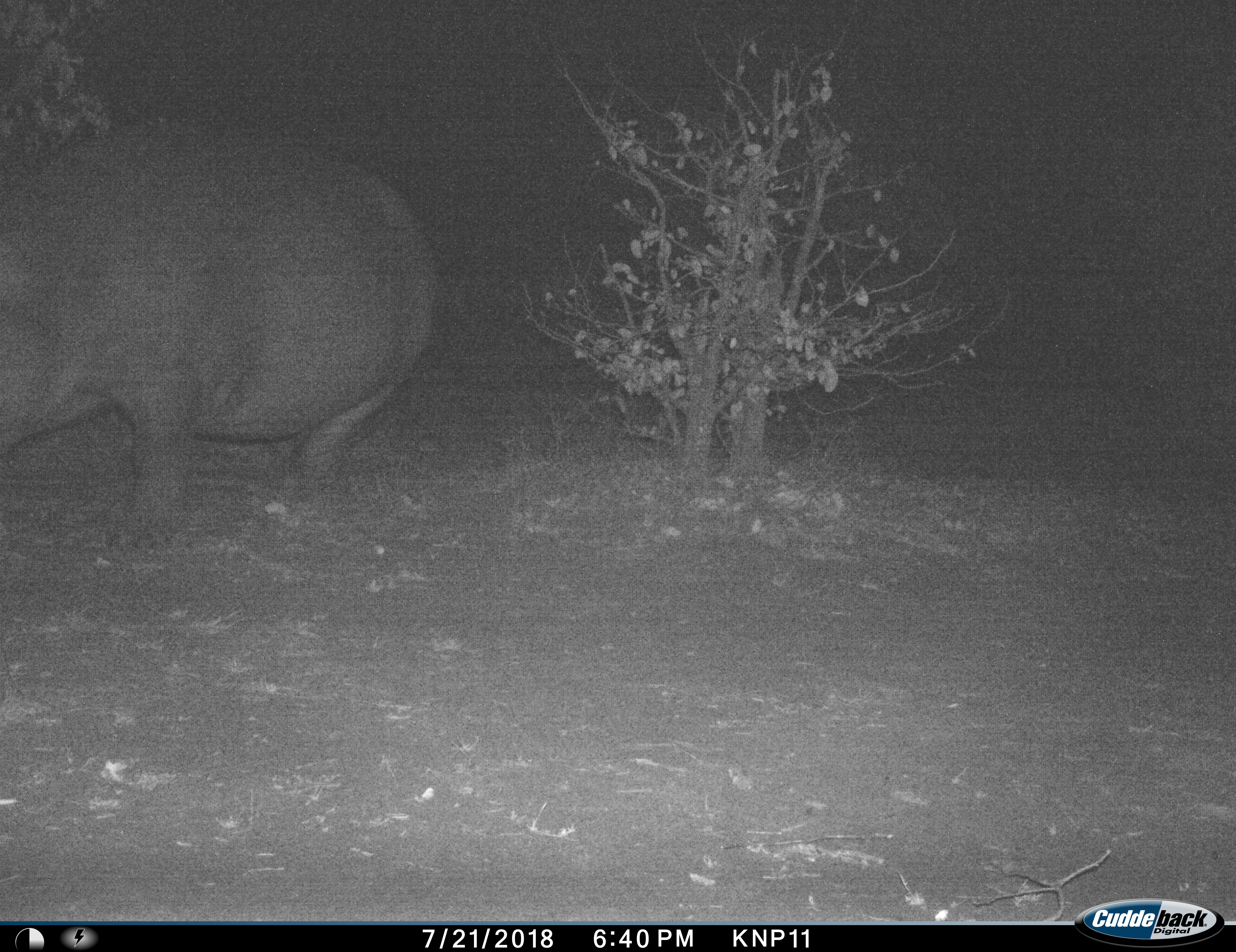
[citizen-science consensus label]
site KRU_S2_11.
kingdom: Animalia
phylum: Chordata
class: Mammalia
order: Artiodactyla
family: Hippopotamidae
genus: Hippopotamus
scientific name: Hippopotamus amphibius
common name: hippopotamus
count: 1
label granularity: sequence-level